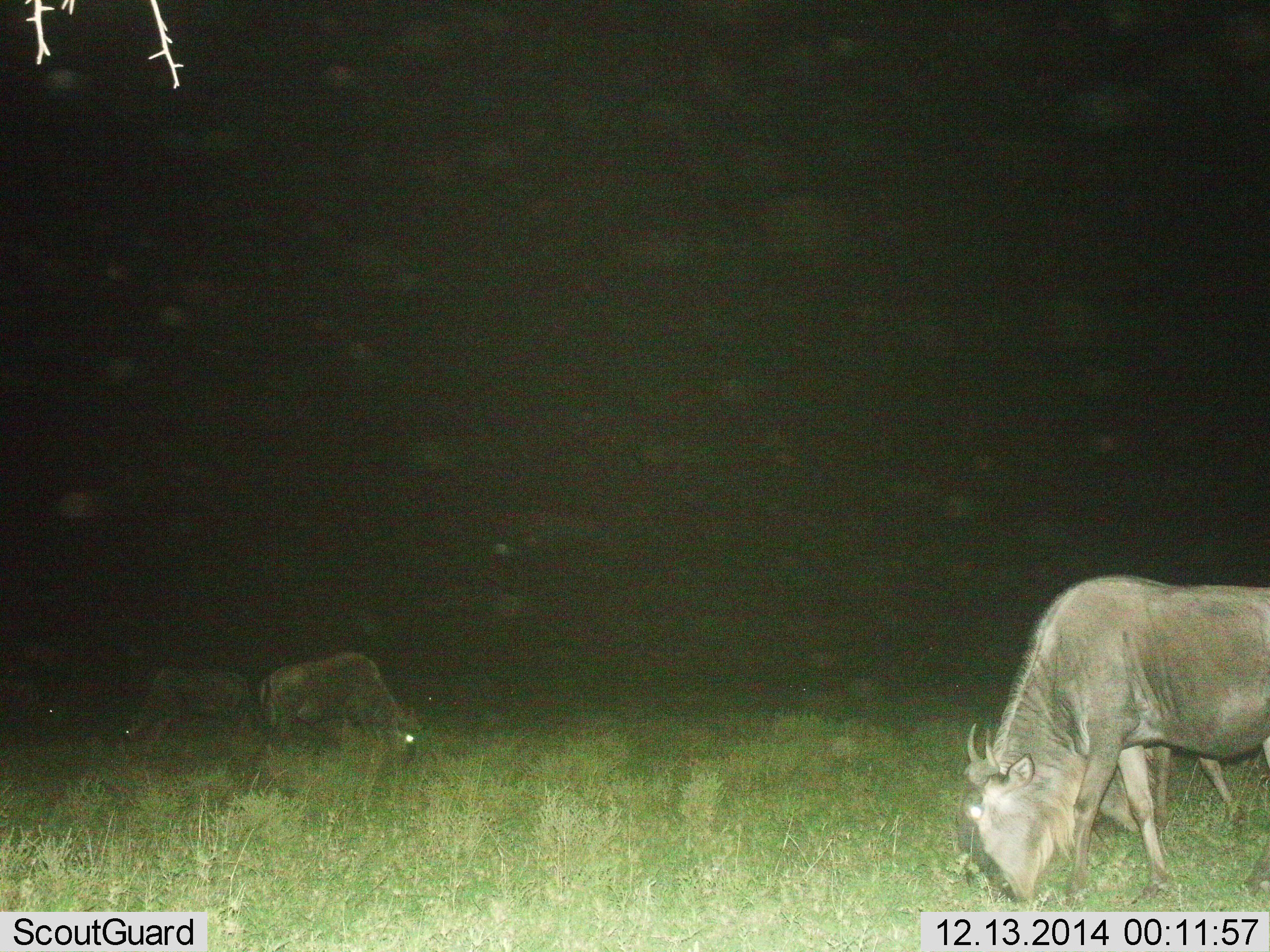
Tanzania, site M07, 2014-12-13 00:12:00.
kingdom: Animalia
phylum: Chordata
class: Mammalia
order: Artiodactyla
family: Bovidae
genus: Connochaetes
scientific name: Connochaetes taurinus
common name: blue wildebeest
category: wildebeest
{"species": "wildebeest (blue wildebeest) (Connochaetes taurinus)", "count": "3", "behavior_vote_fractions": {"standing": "20%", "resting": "0%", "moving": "10%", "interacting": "0%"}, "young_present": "0%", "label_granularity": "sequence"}